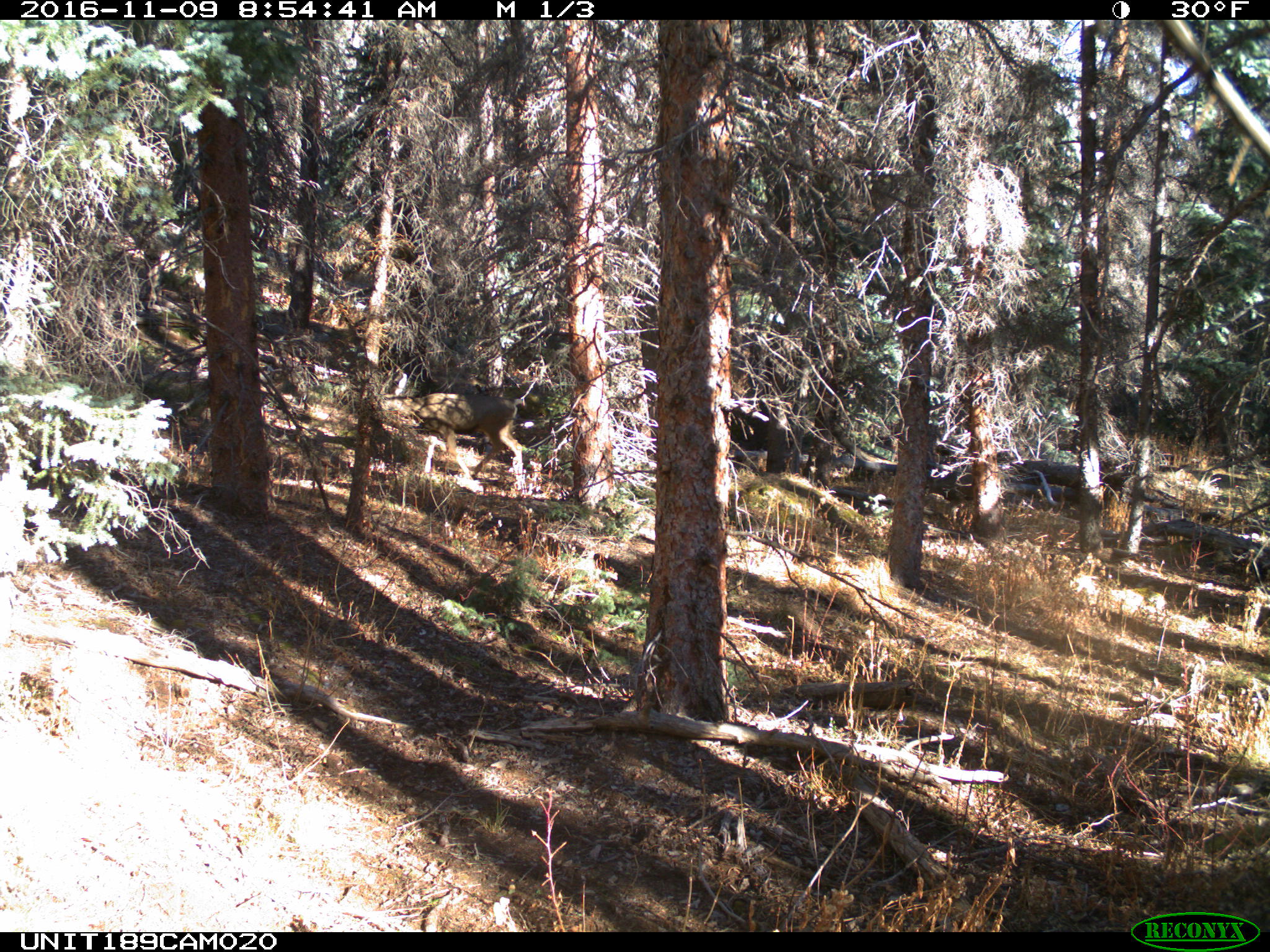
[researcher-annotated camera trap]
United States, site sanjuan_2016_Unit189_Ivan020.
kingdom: Animalia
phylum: Chordata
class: Mammalia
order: Artiodactyla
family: Cervidae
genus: Odocoileus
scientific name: Odocoileus hemionus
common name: mule deer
Odocoileus hemionus (mule deer).